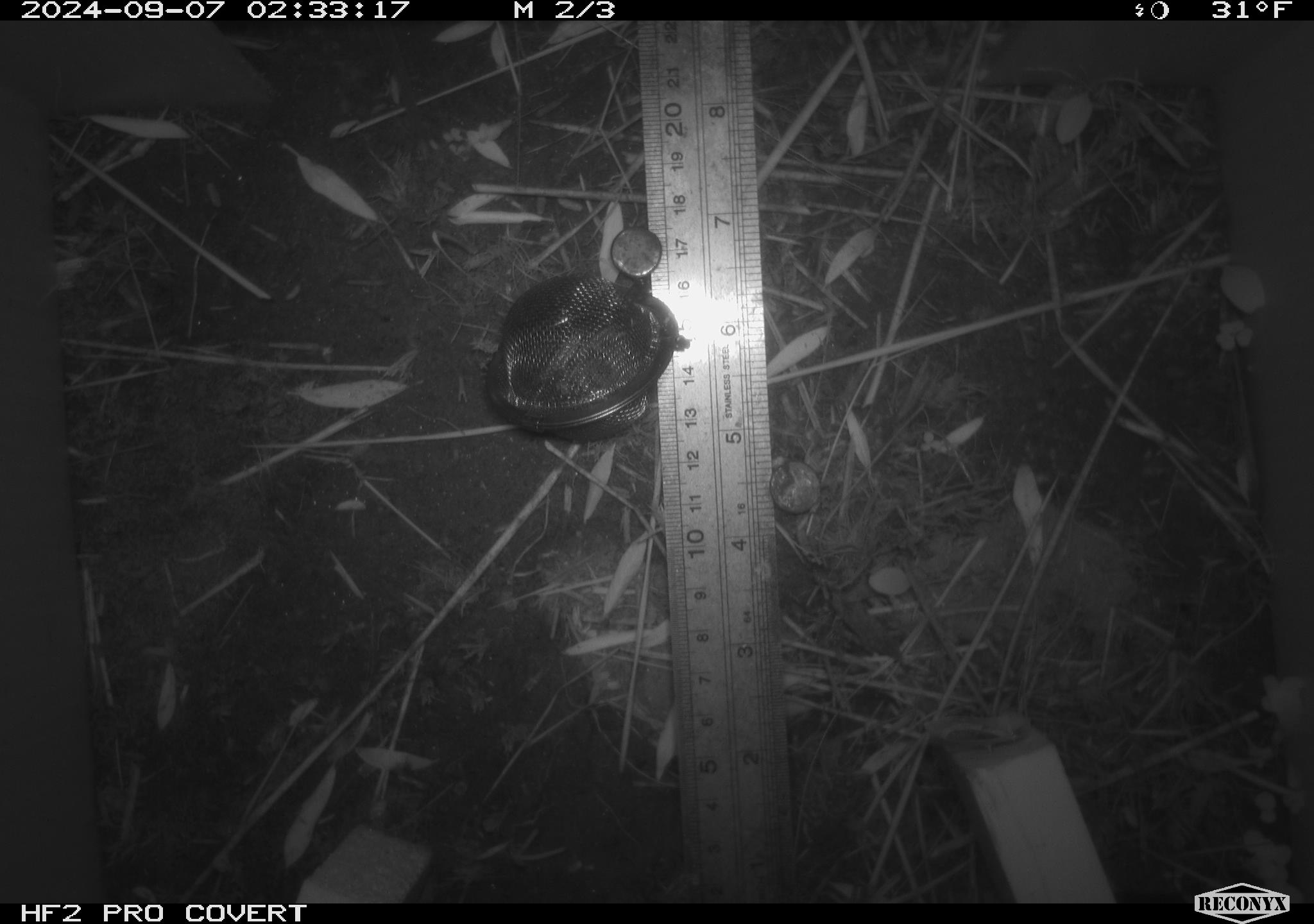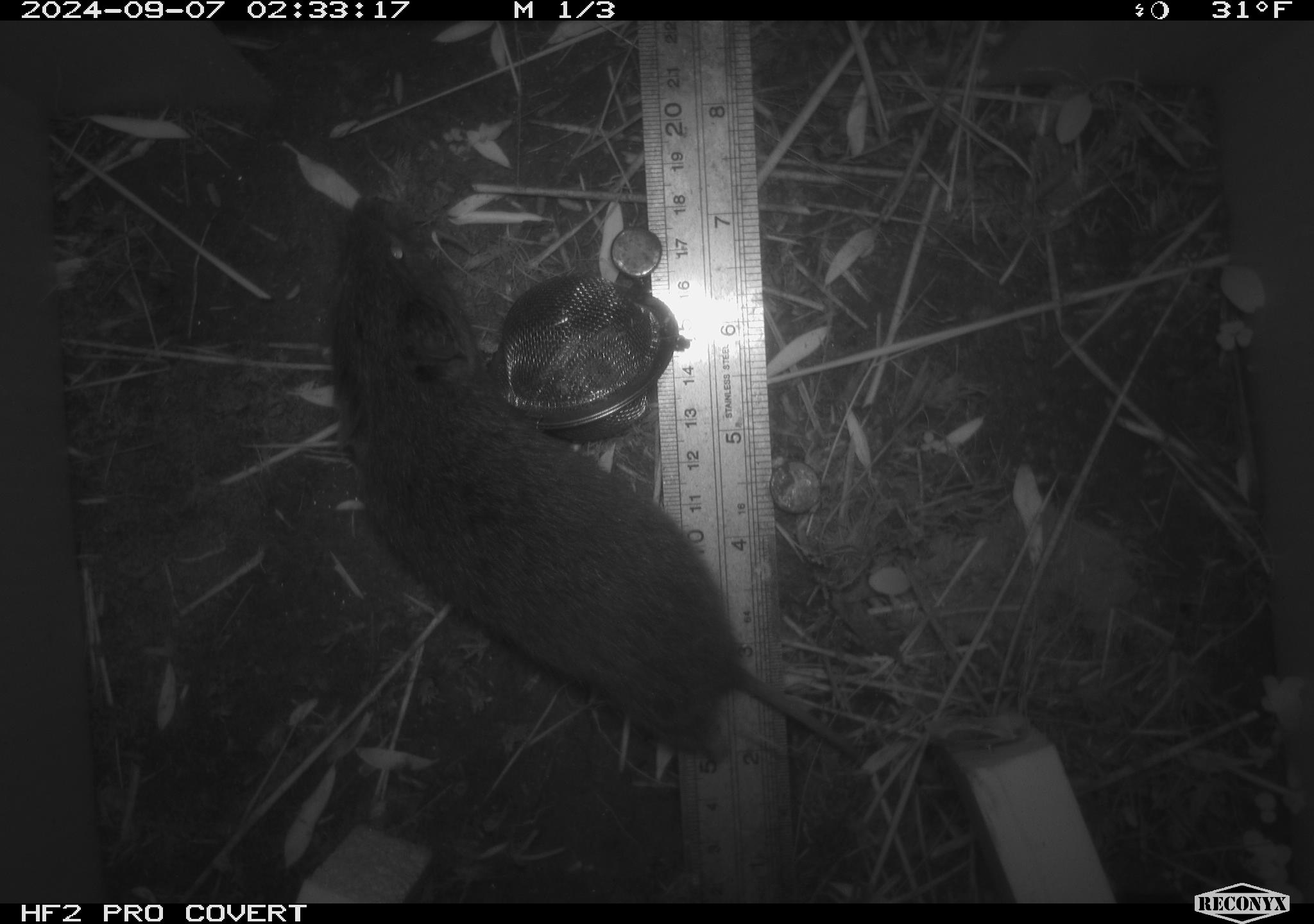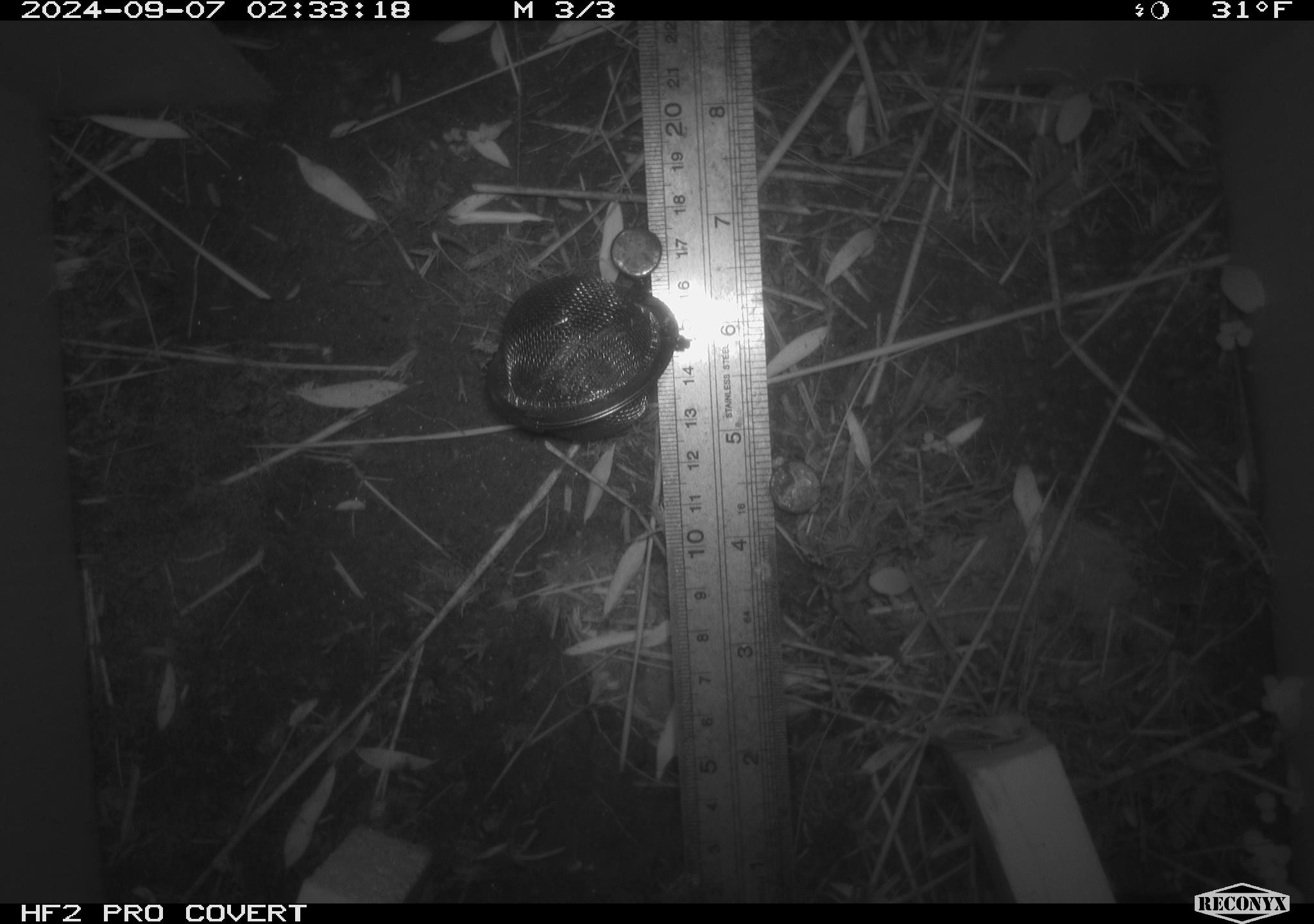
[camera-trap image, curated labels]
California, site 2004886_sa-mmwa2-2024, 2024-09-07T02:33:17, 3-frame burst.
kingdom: Animalia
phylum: Chordata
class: Mammalia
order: Rodentia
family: Cricetidae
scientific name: Arvicolinae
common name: voles, lemmings, and muskrats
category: arvicolinae subfamily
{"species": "arvicolinae subfamily (voles, lemmings, and muskrats) (Arvicolinae)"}